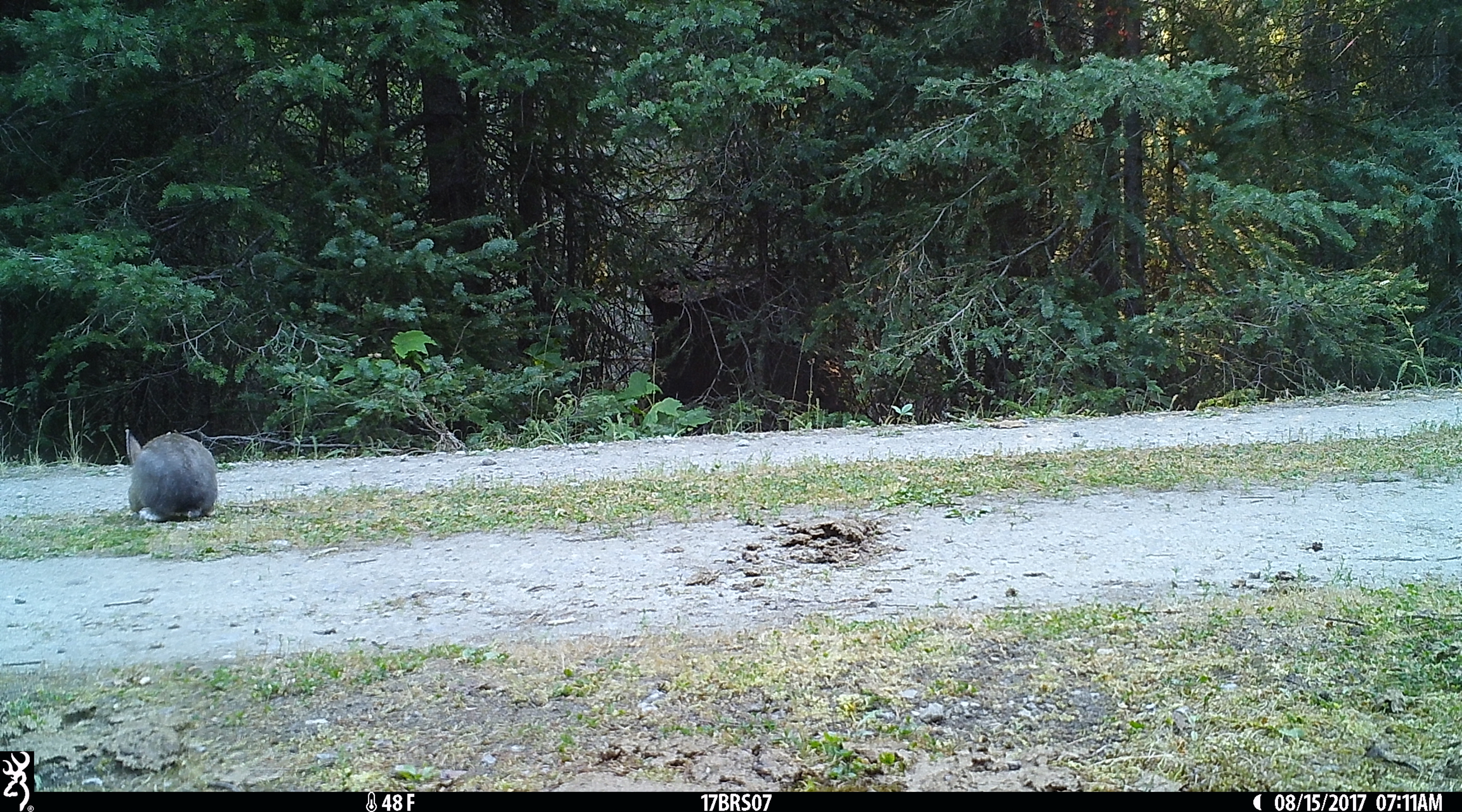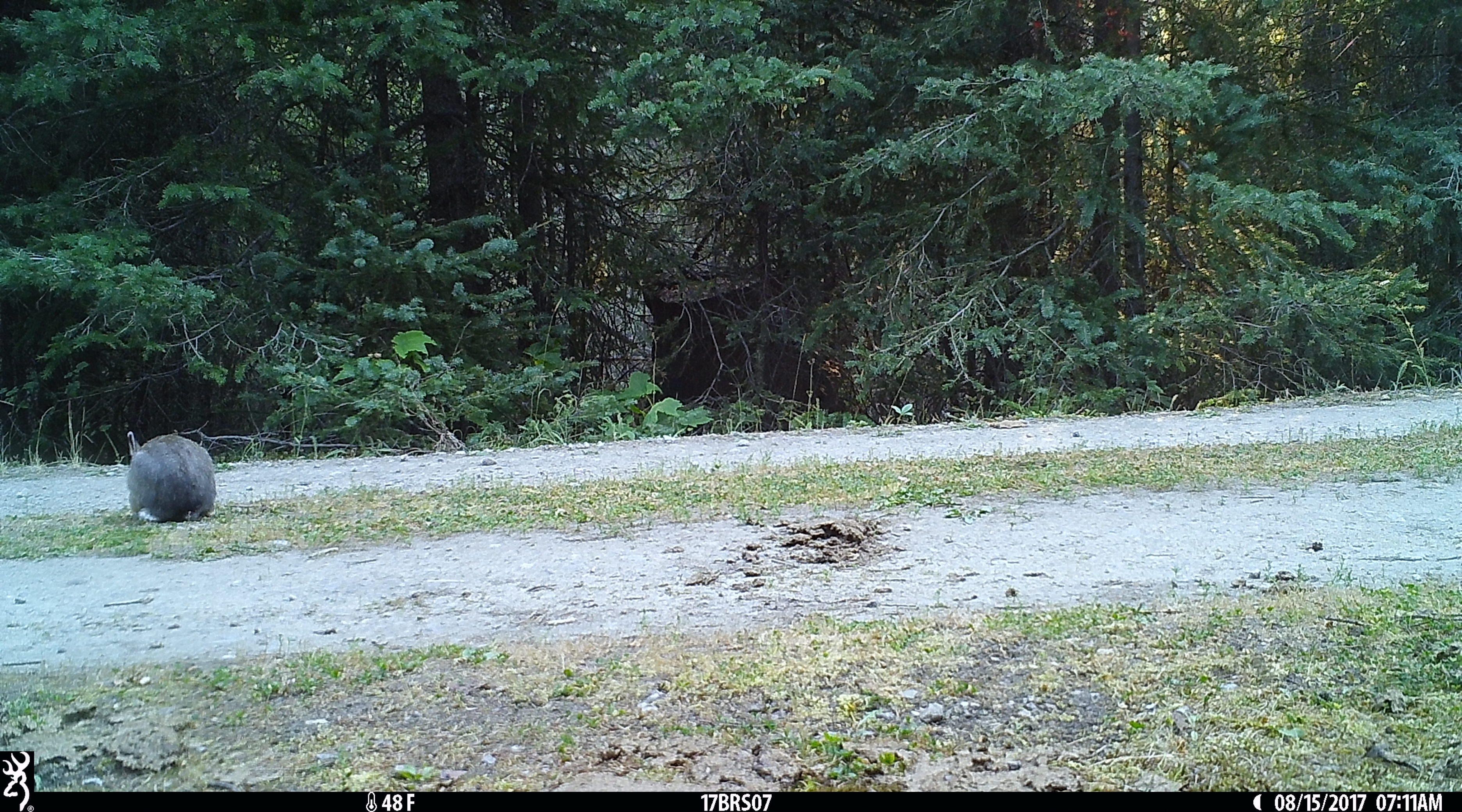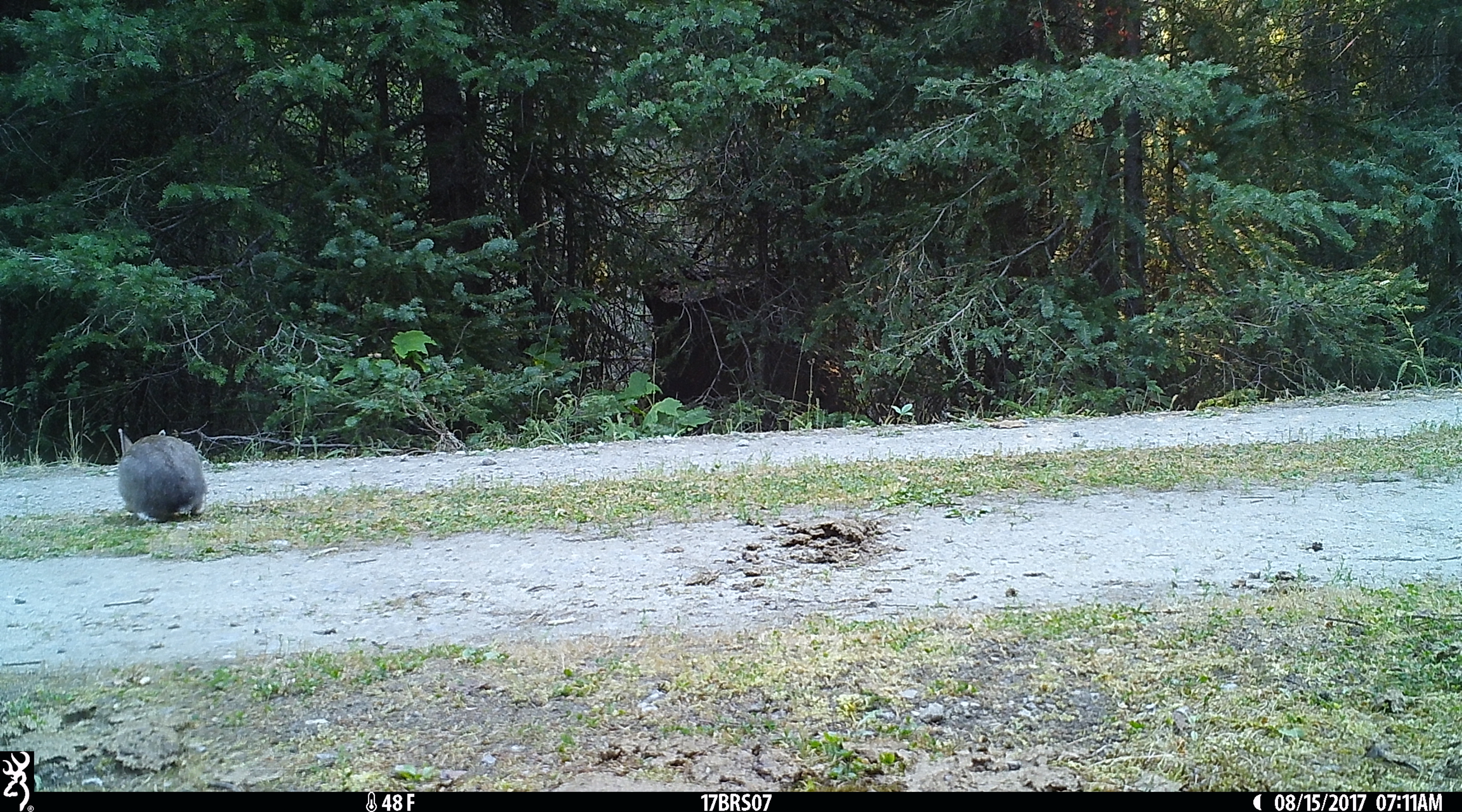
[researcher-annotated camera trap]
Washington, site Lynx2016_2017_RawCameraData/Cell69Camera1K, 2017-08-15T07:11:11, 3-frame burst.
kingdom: Animalia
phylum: Chordata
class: Mammalia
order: Lagomorpha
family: Leporidae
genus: Lepus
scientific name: Lepus americanus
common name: snowshoe hare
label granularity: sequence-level